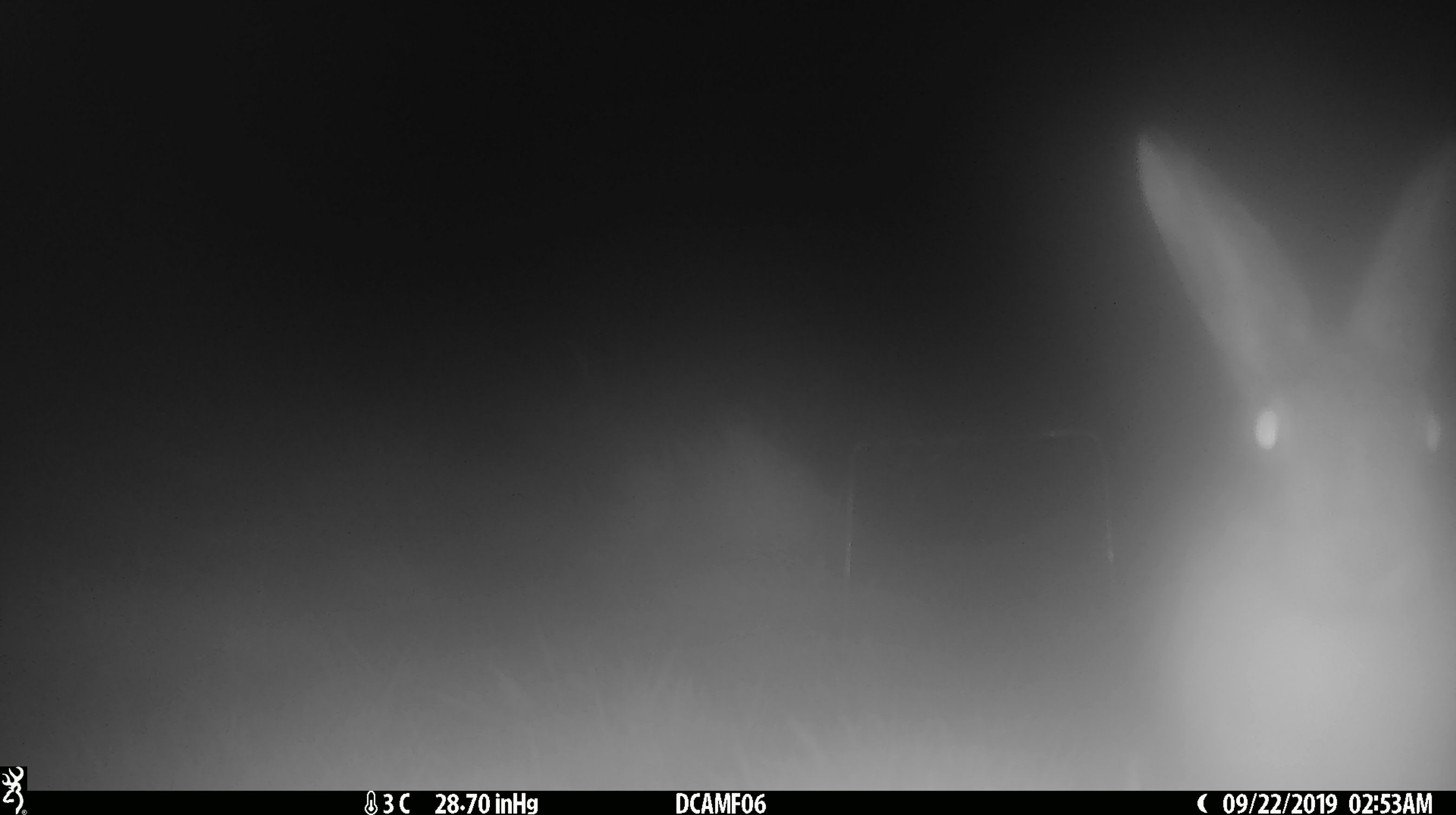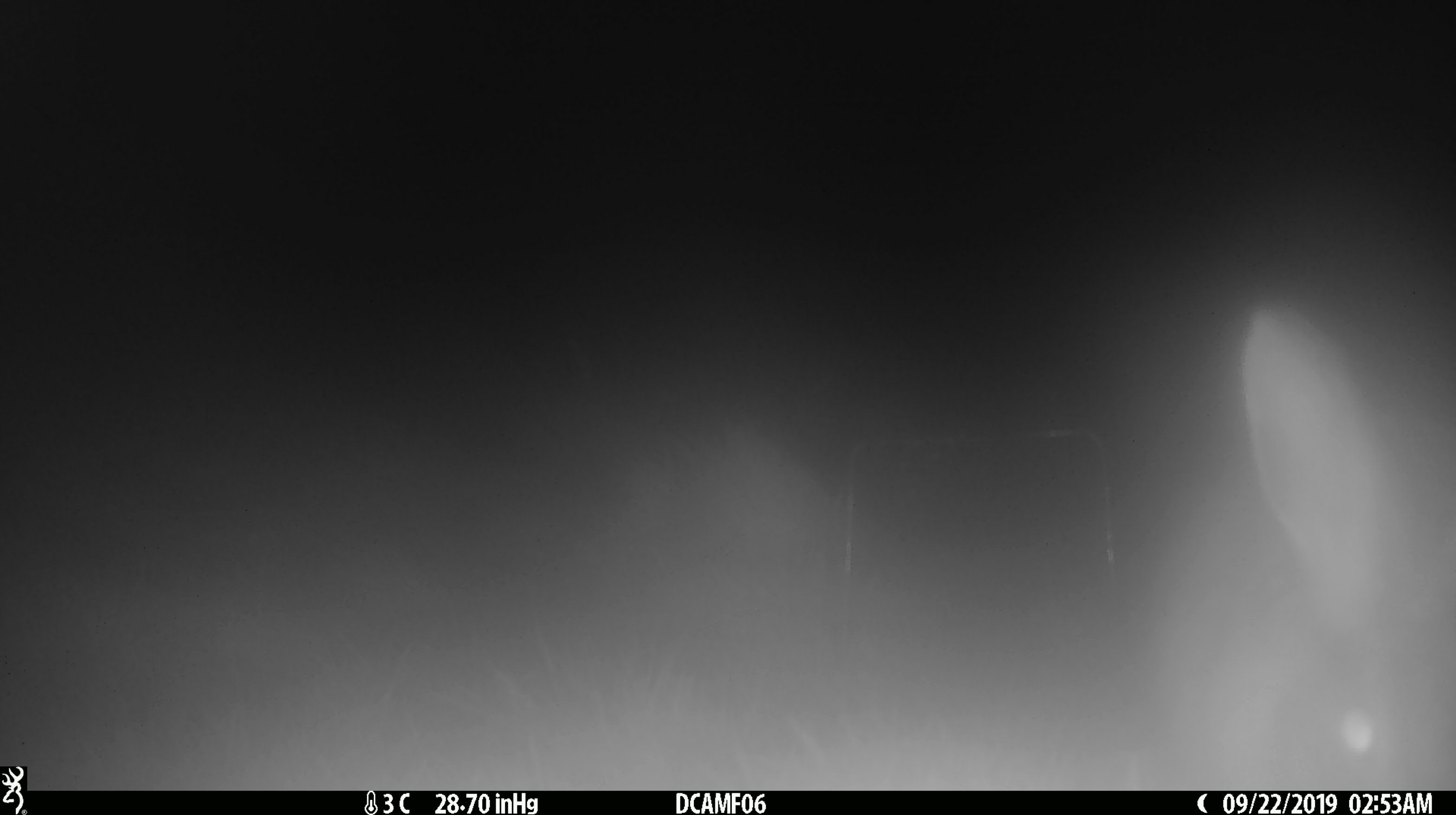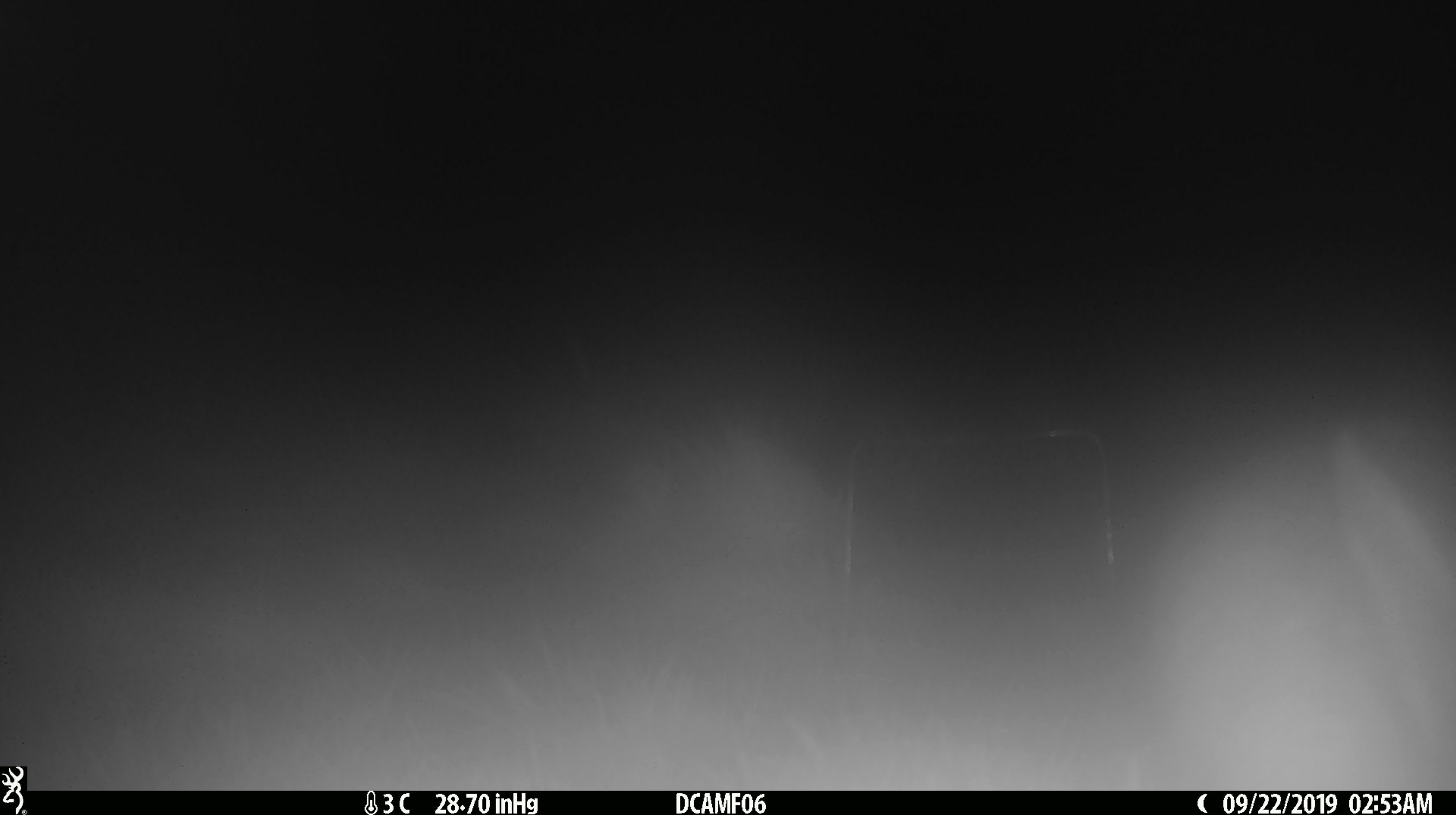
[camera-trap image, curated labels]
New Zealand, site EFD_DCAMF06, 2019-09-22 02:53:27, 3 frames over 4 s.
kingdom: Animalia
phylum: Chordata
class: Mammalia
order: Lagomorpha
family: Leporidae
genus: Lepus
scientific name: Lepus europaeus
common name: brown hare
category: hare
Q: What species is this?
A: Hare (brown hare) (Lepus europaeus).